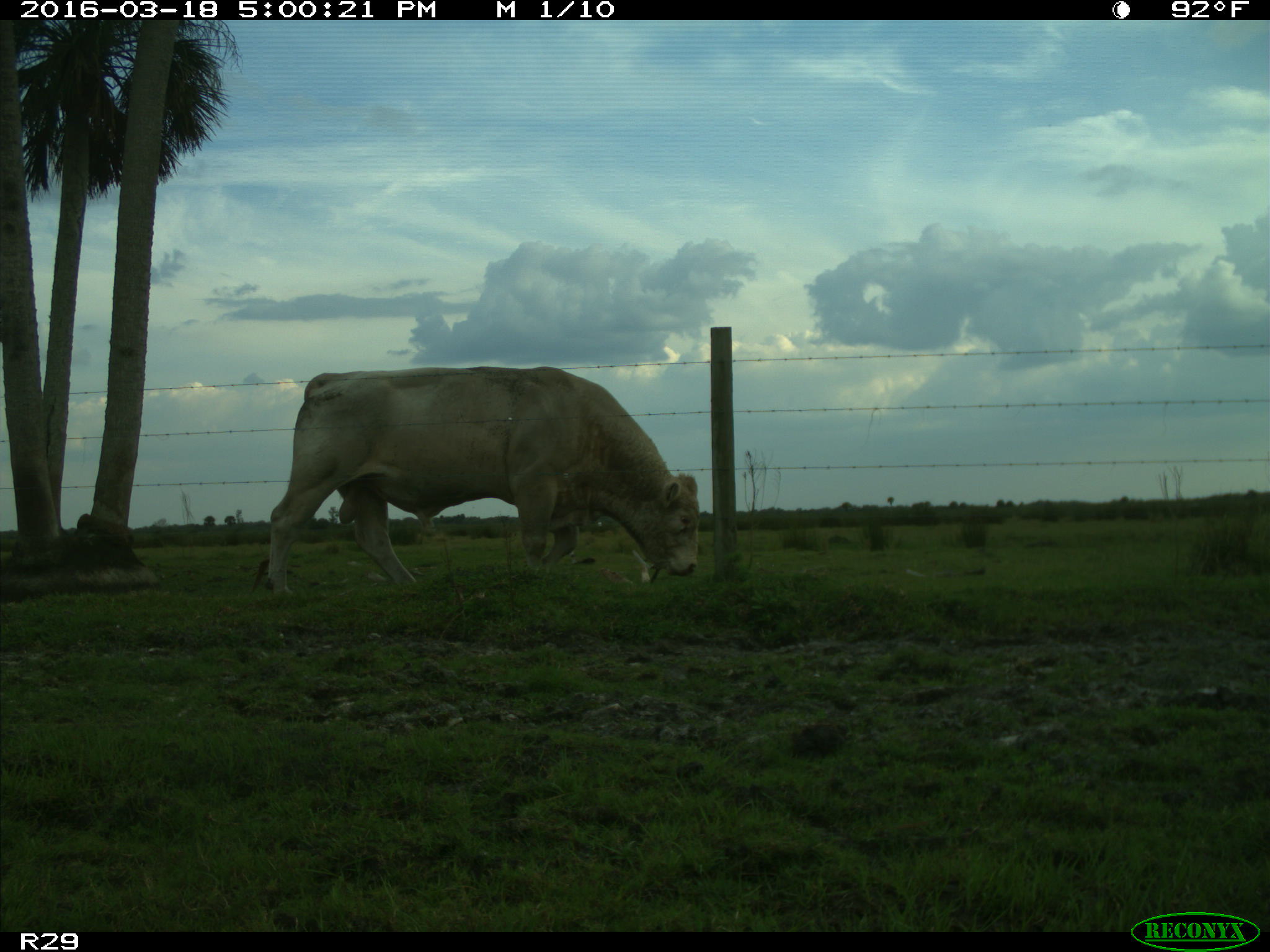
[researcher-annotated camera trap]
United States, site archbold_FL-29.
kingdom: Animalia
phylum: Chordata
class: Mammalia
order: Artiodactyla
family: Bovidae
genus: Bos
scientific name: Bos taurus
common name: domestic cow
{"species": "Bos taurus (domestic cow)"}